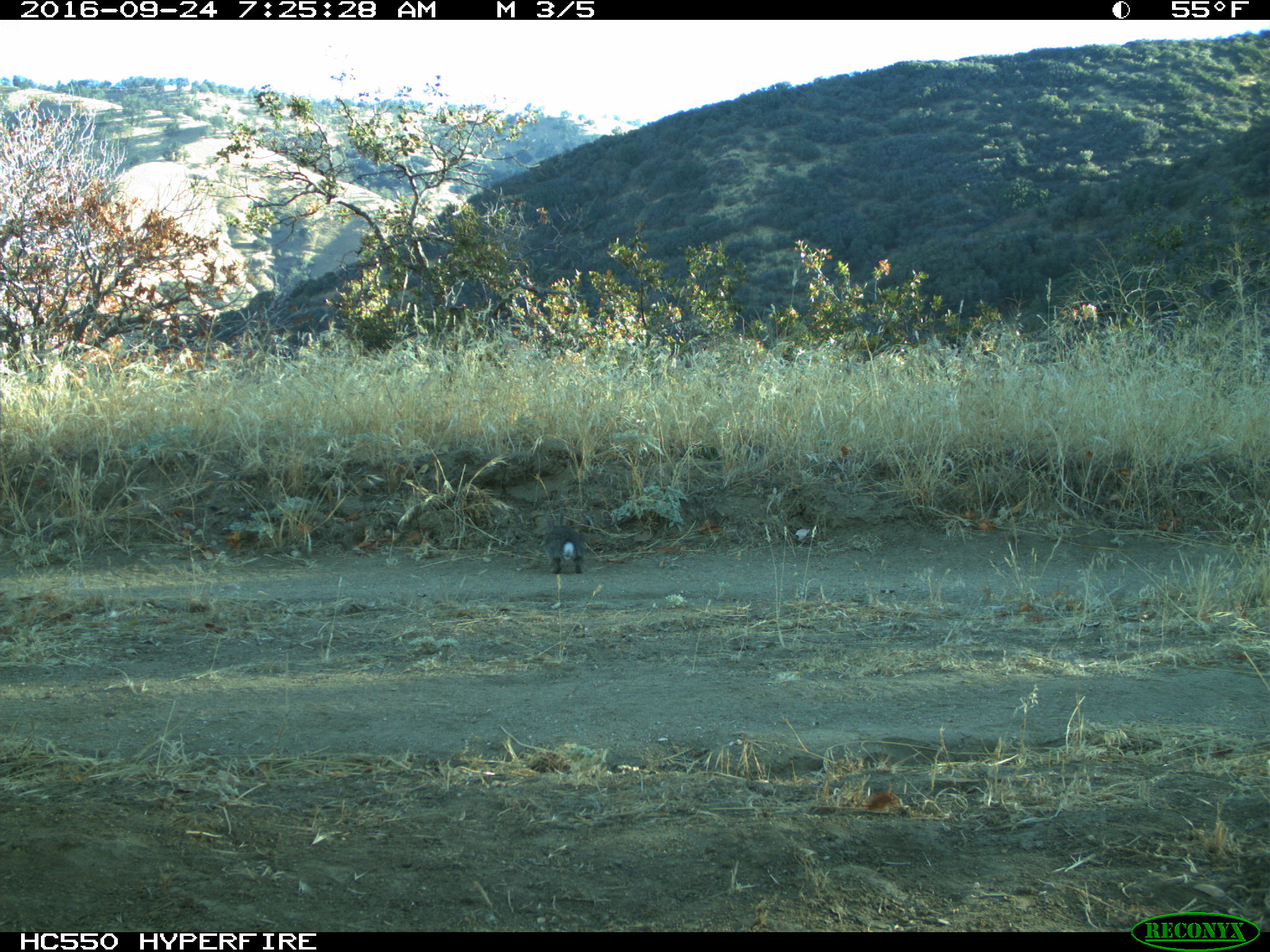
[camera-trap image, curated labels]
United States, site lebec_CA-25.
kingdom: Animalia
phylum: Chordata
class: Mammalia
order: Lagomorpha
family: Leporidae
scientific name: Leporidae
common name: rabbits and hares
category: unidentified rabbit